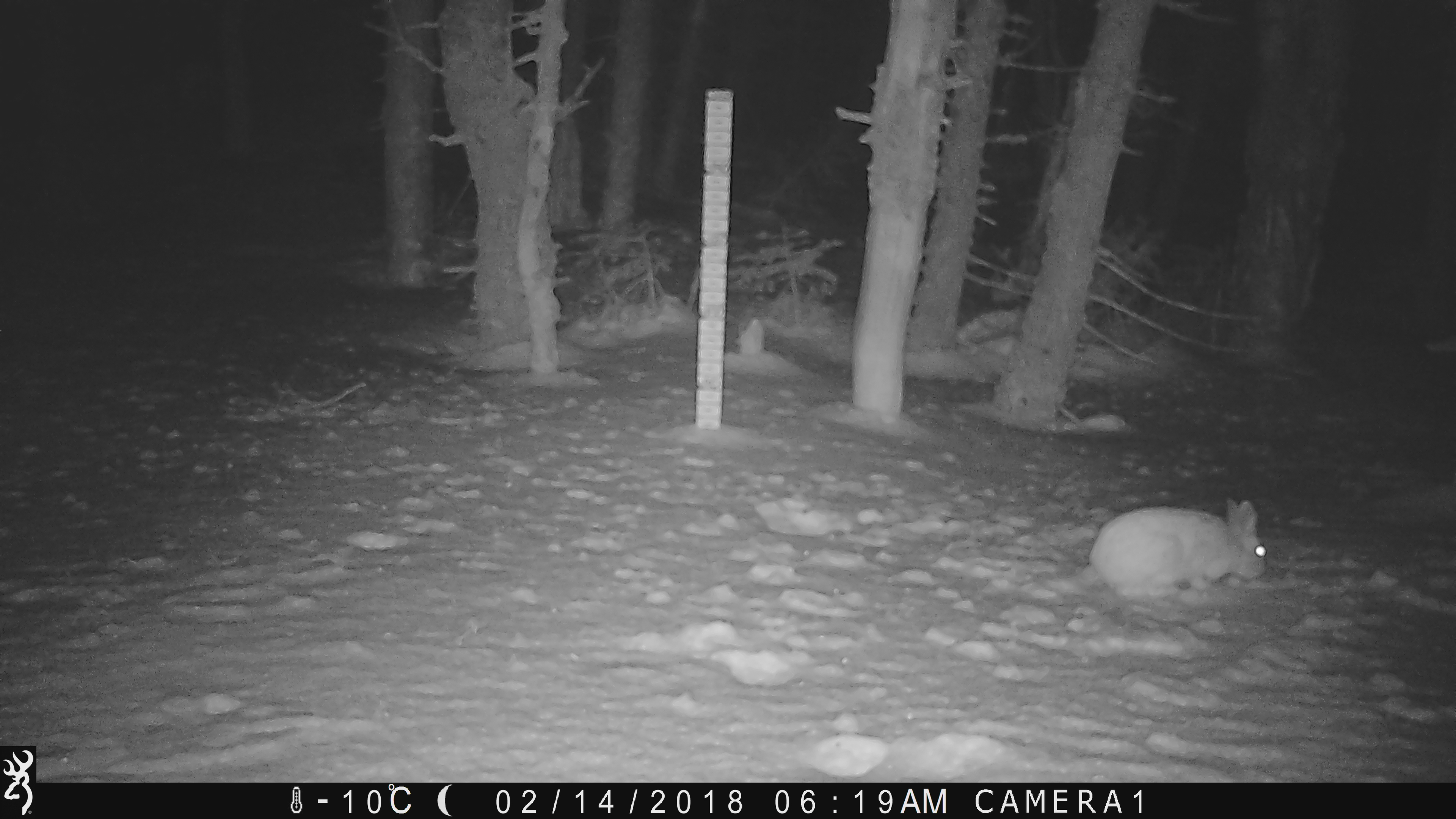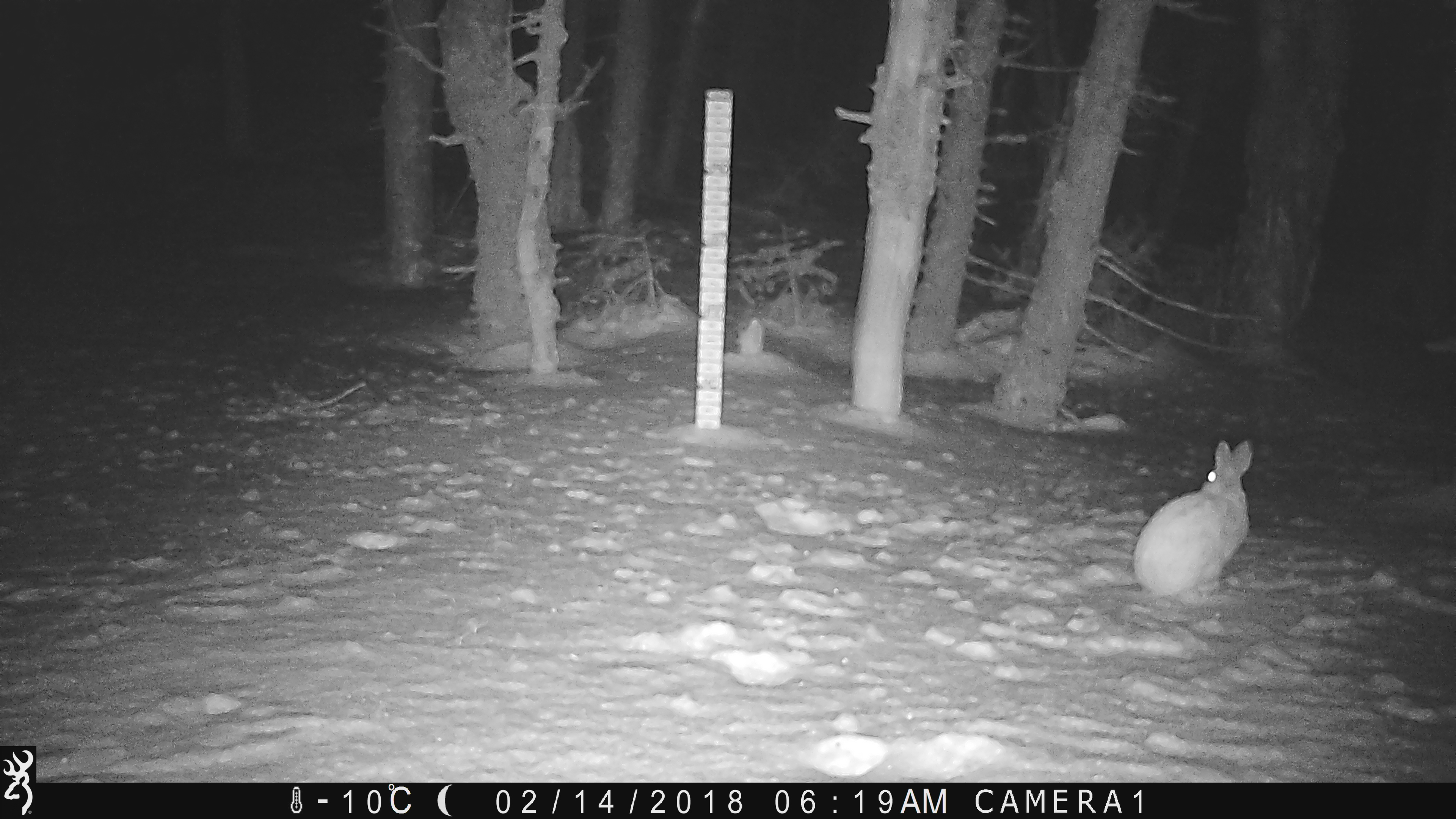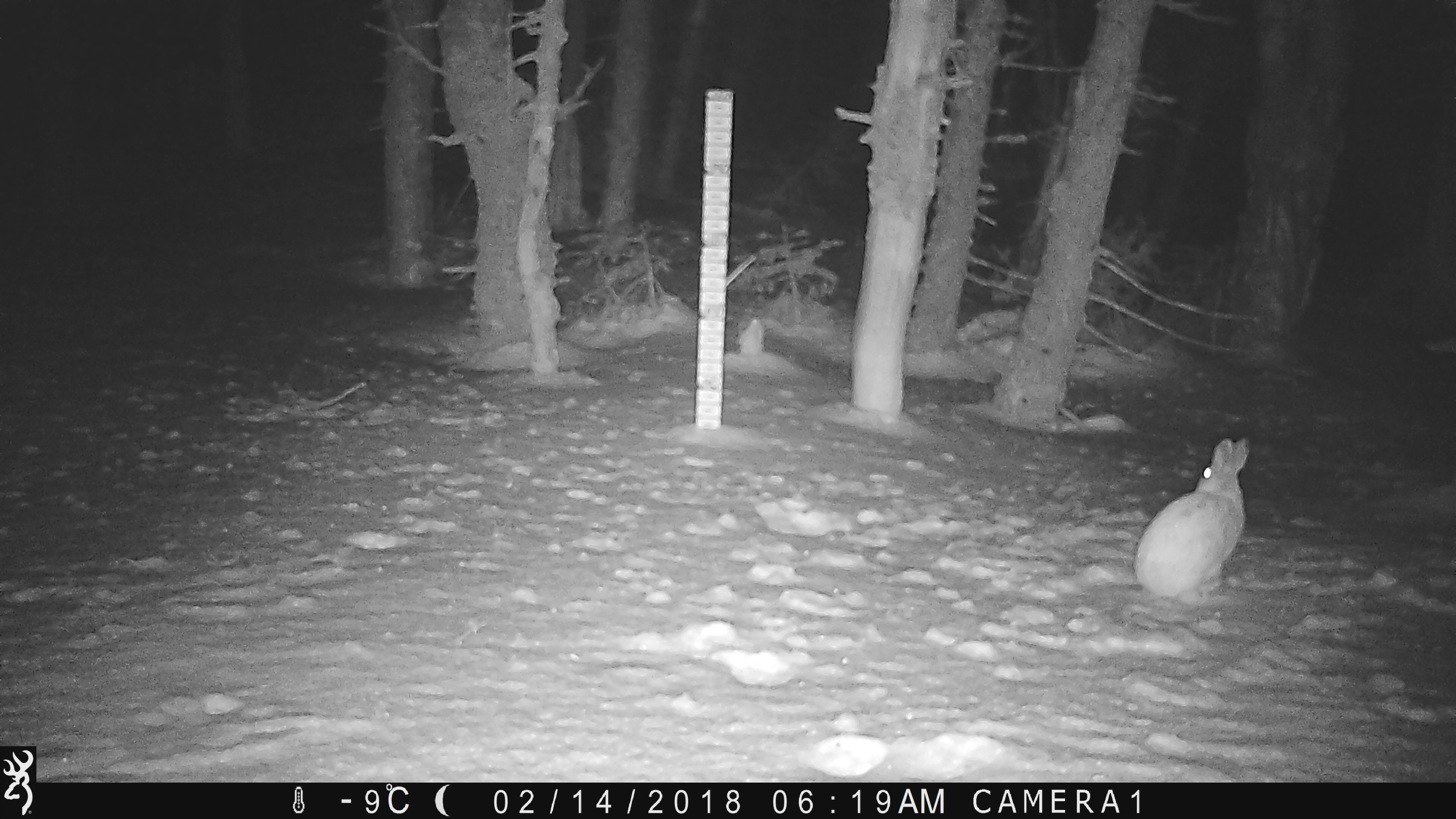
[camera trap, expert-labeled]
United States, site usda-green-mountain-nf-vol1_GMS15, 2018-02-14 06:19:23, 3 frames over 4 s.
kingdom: Animalia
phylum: Chordata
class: Mammalia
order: Lagomorpha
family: Leporidae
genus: Lepus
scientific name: Lepus americanus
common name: snowshoe hare